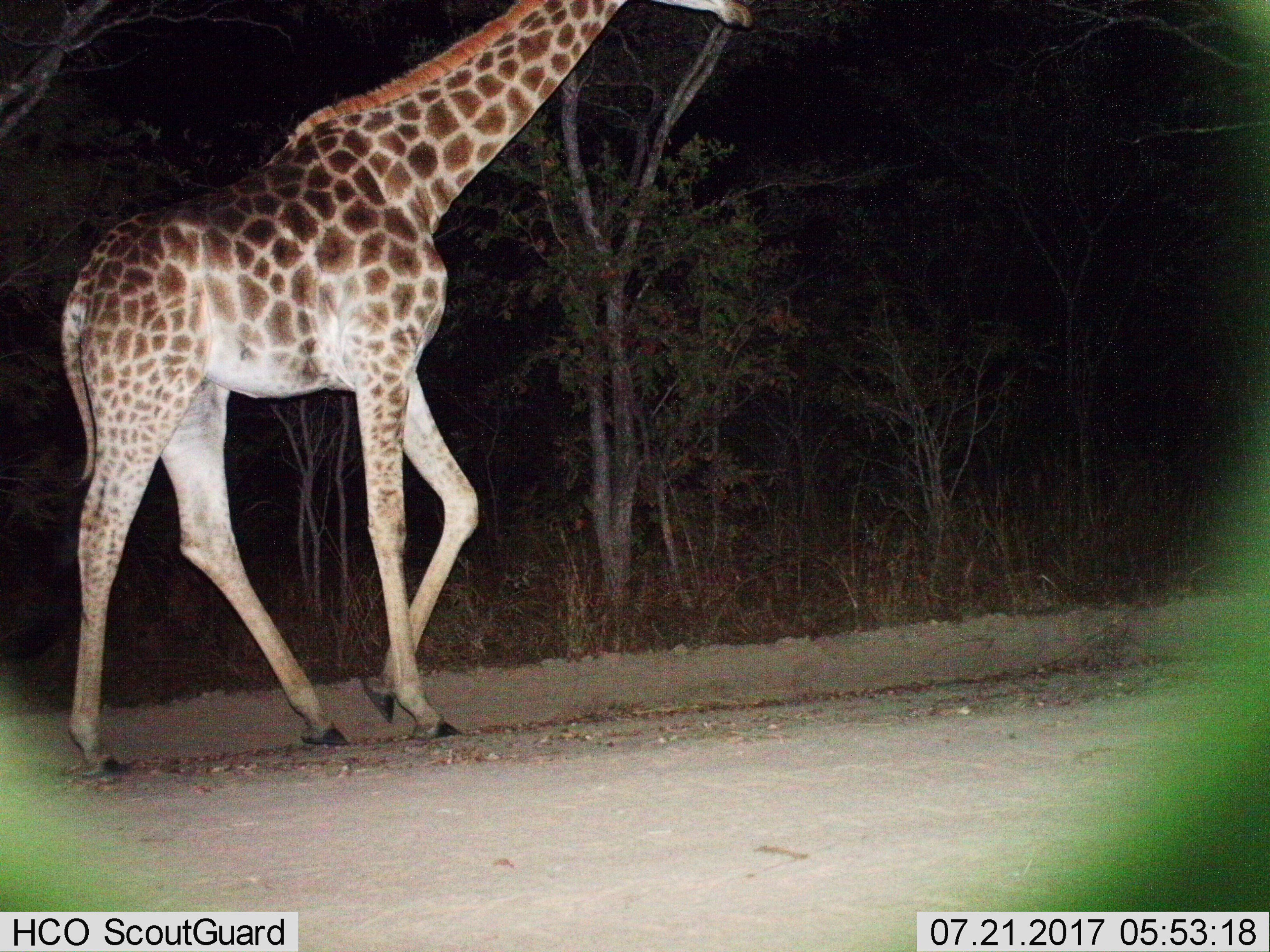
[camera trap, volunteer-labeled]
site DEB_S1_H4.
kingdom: Animalia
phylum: Chordata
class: Mammalia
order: Artiodactyla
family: Giraffidae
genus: Giraffa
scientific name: Giraffa camelopardalis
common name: giraffe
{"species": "giraffe (Giraffa camelopardalis)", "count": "1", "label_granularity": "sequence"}